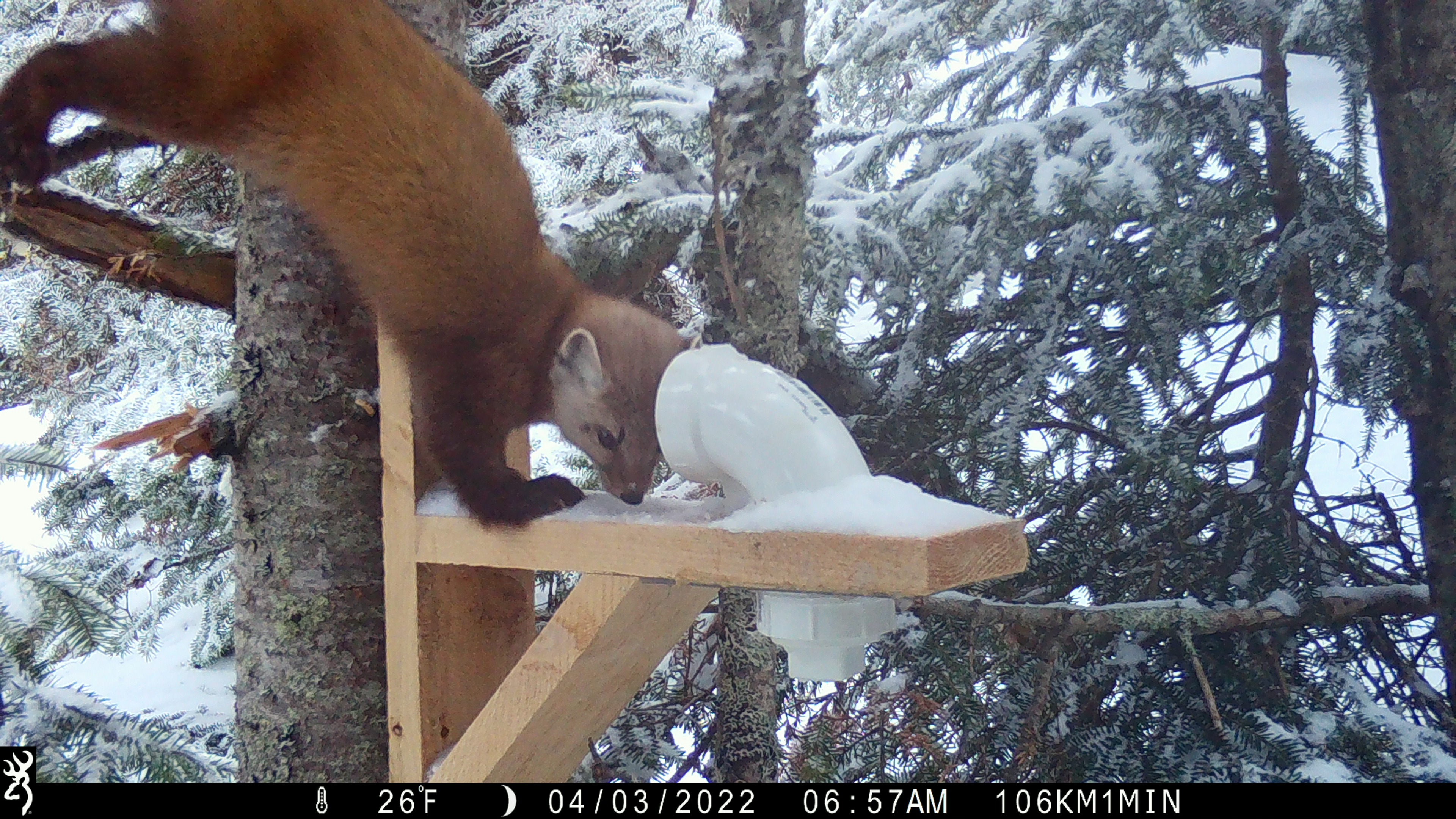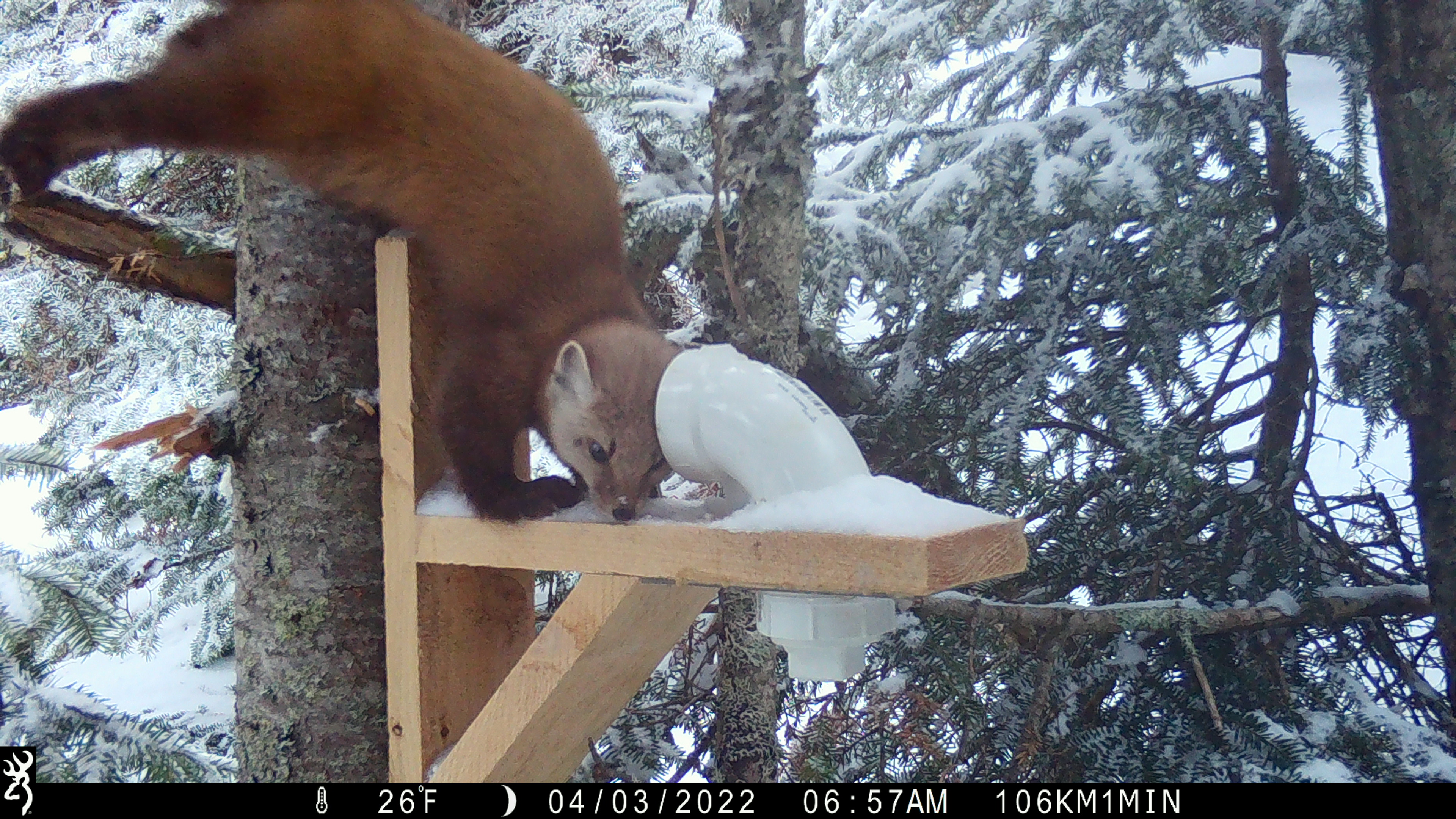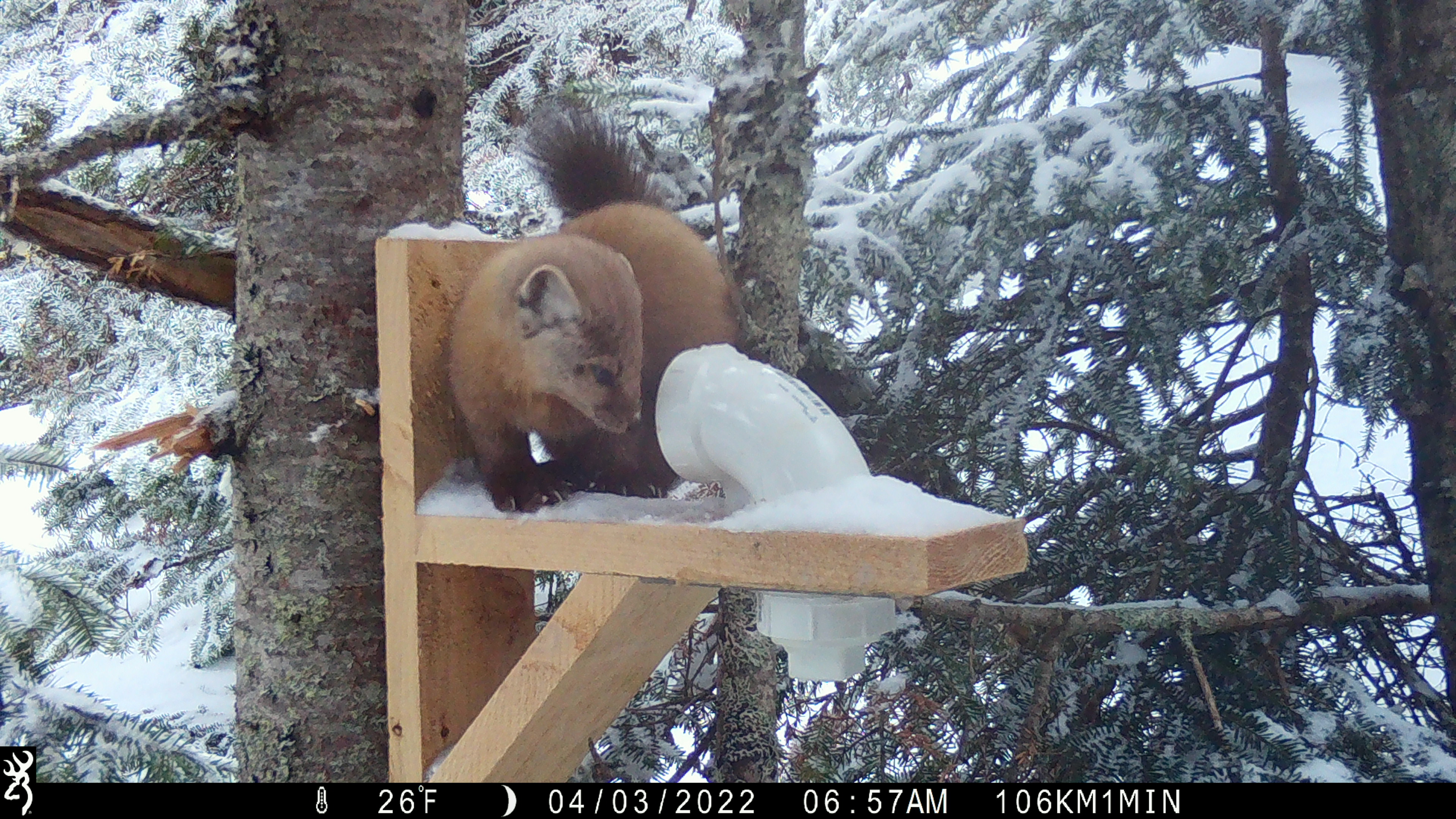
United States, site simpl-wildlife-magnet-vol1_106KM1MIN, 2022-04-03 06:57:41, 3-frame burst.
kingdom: Animalia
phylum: Chordata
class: Mammalia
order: Carnivora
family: Mustelidae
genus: Martes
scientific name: Martes americana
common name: american marten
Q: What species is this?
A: American marten (Martes americana).